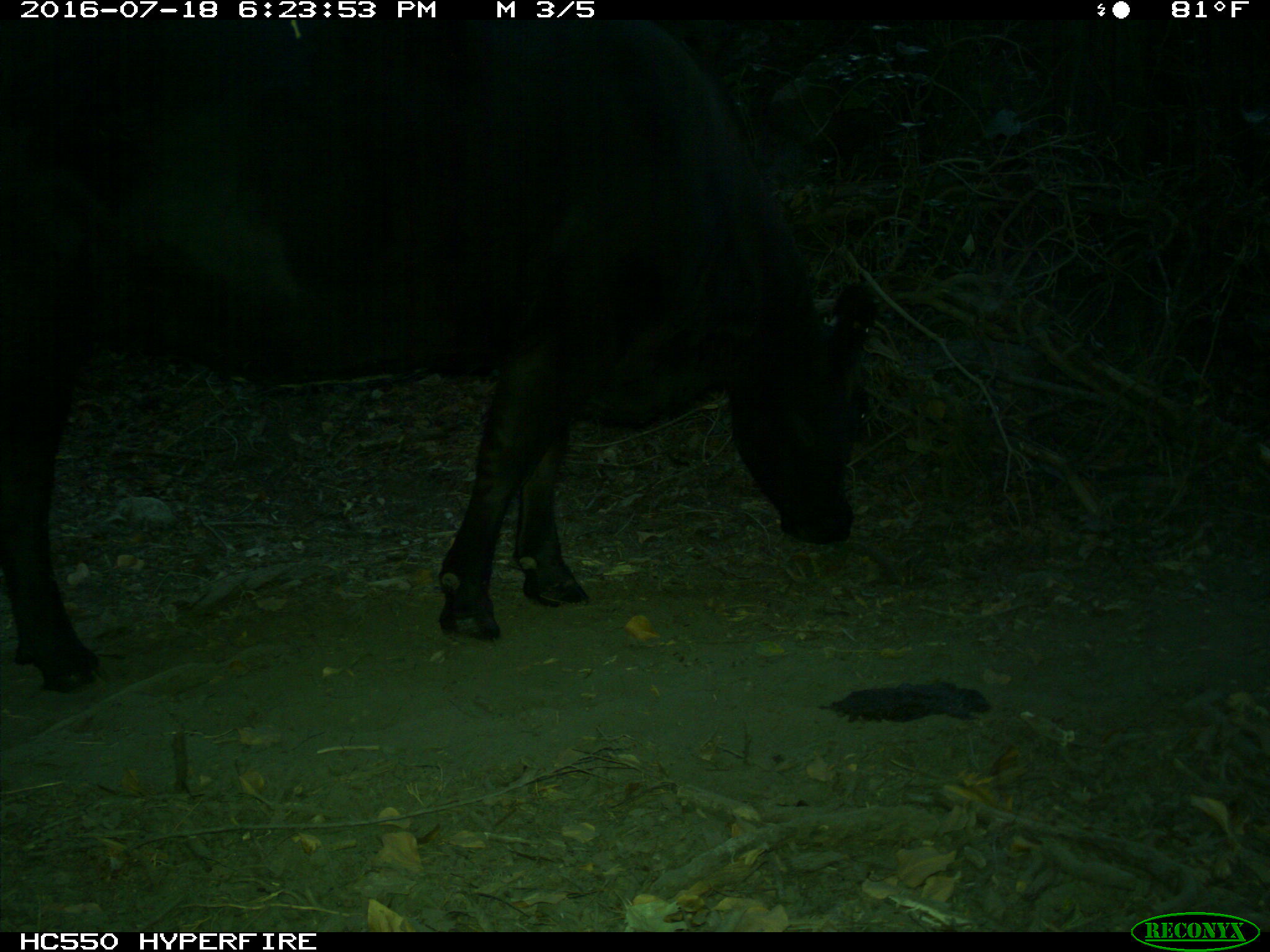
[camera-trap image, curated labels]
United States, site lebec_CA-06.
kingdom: Animalia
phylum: Chordata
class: Mammalia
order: Artiodactyla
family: Bovidae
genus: Bos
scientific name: Bos taurus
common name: domestic cow